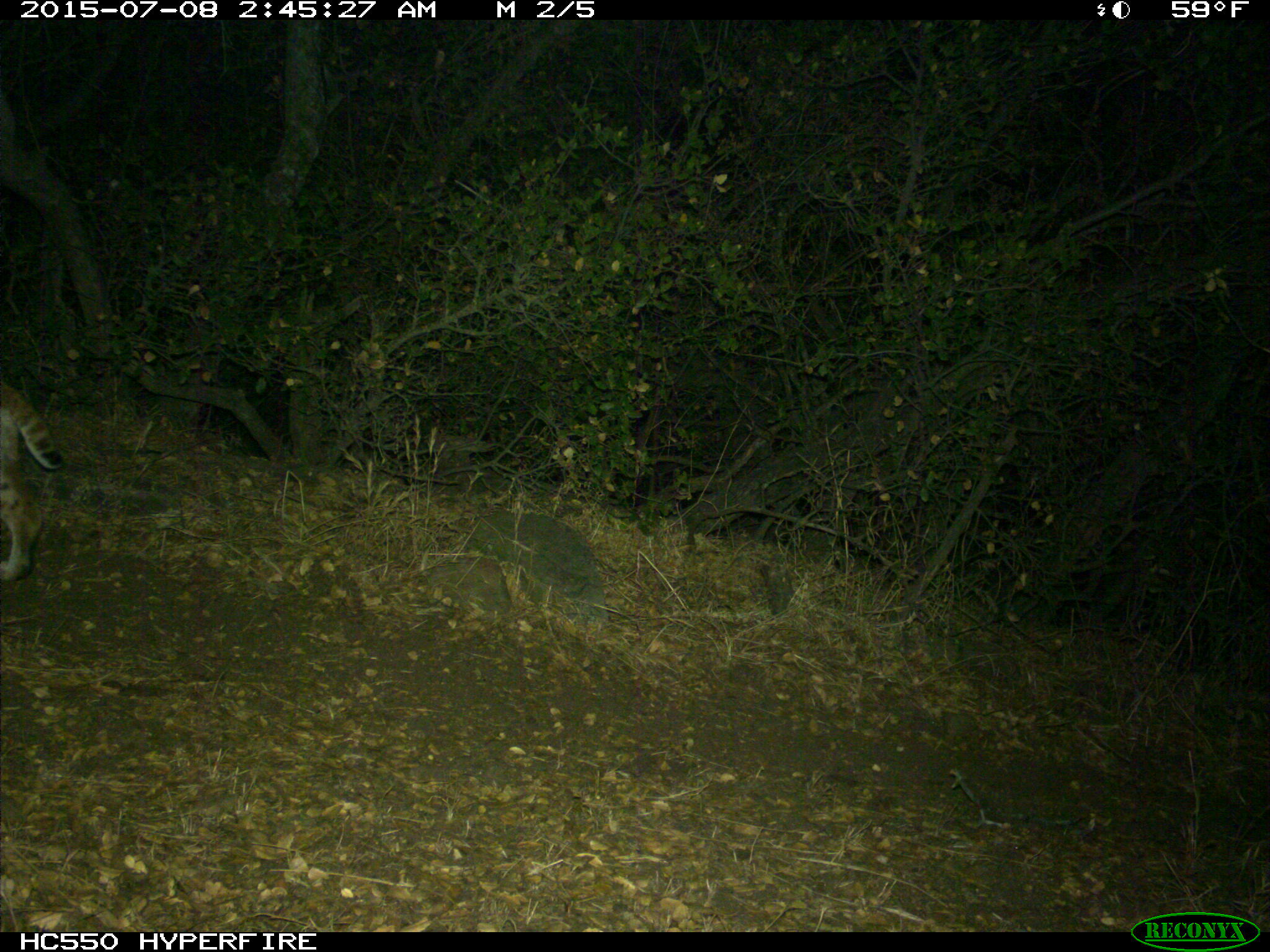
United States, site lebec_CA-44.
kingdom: Animalia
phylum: Chordata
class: Mammalia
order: Carnivora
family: Felidae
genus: Lynx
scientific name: Lynx rufus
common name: bobcat